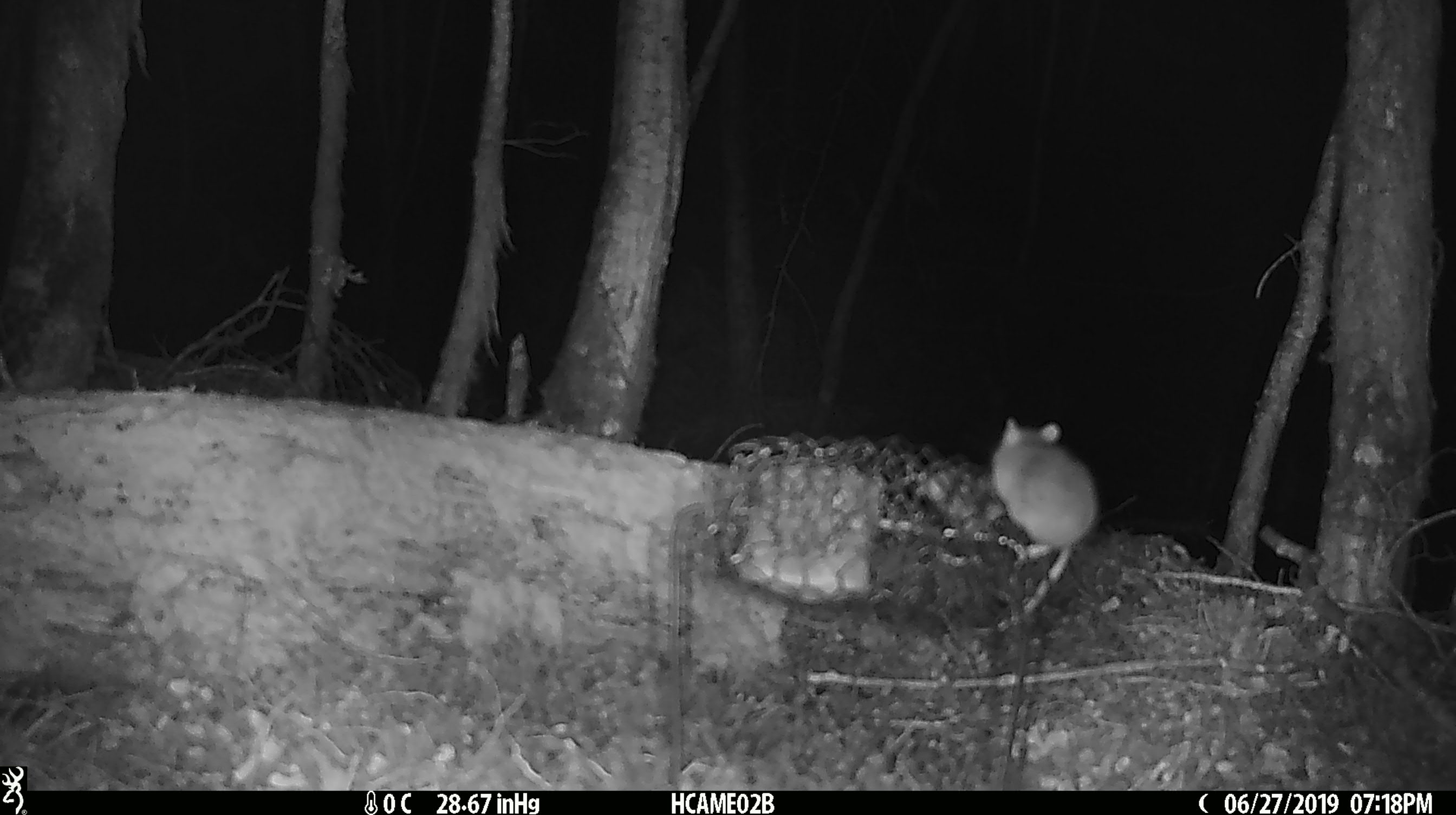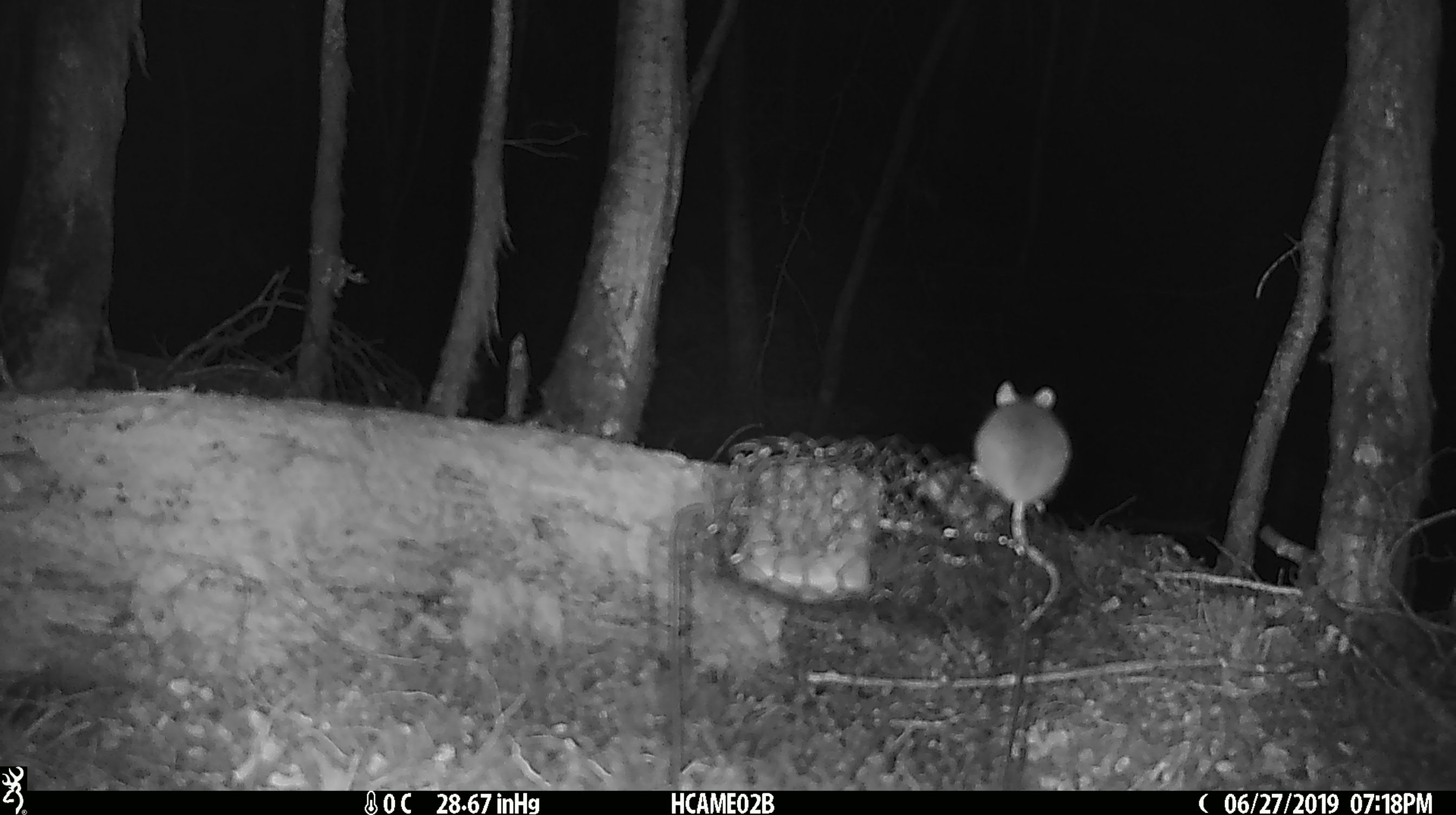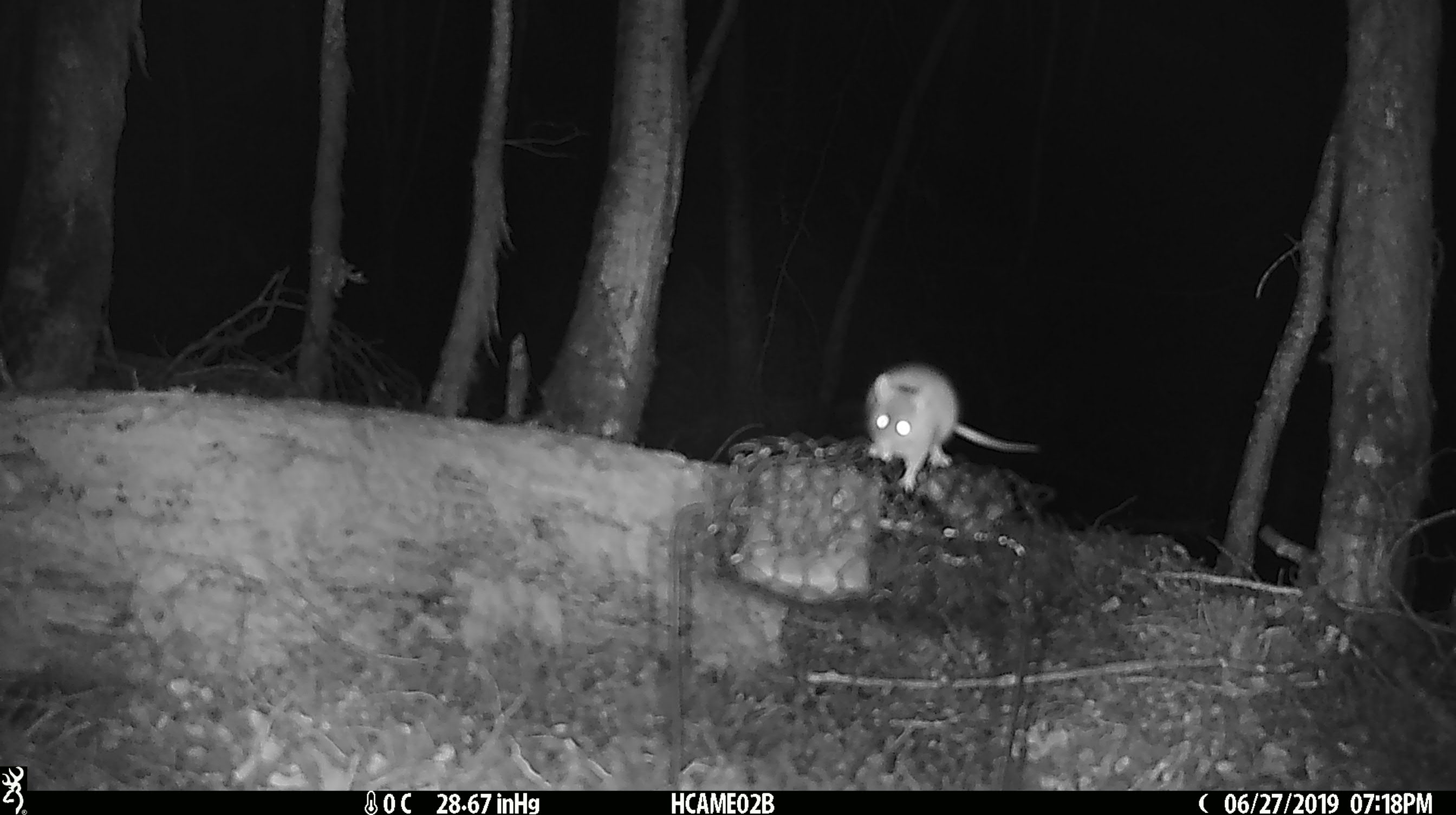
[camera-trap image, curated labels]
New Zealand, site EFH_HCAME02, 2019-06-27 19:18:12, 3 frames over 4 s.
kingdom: Animalia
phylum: Chordata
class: Mammalia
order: Rodentia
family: Muridae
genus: Mus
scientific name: Mus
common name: mouse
Mouse (Mus).